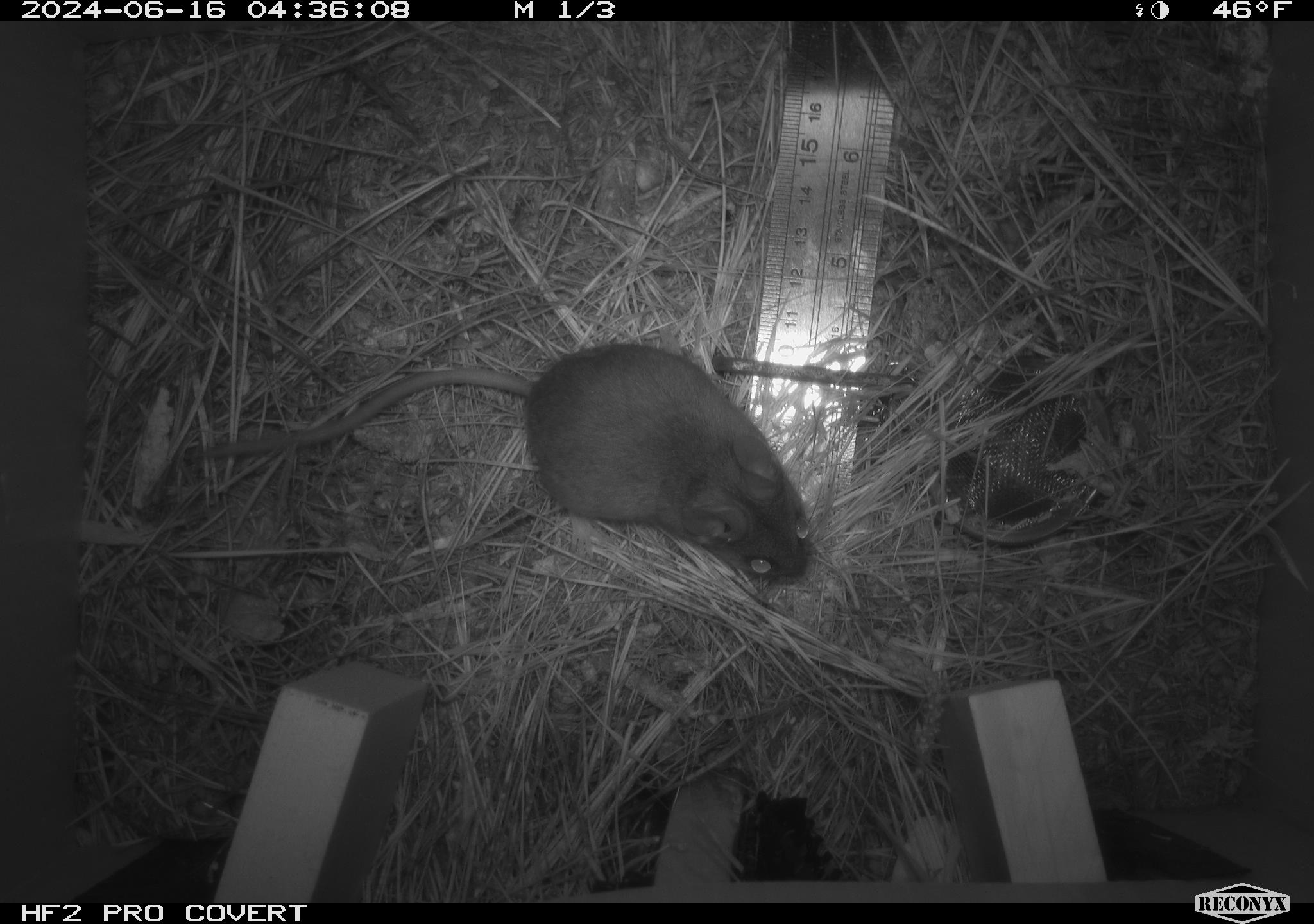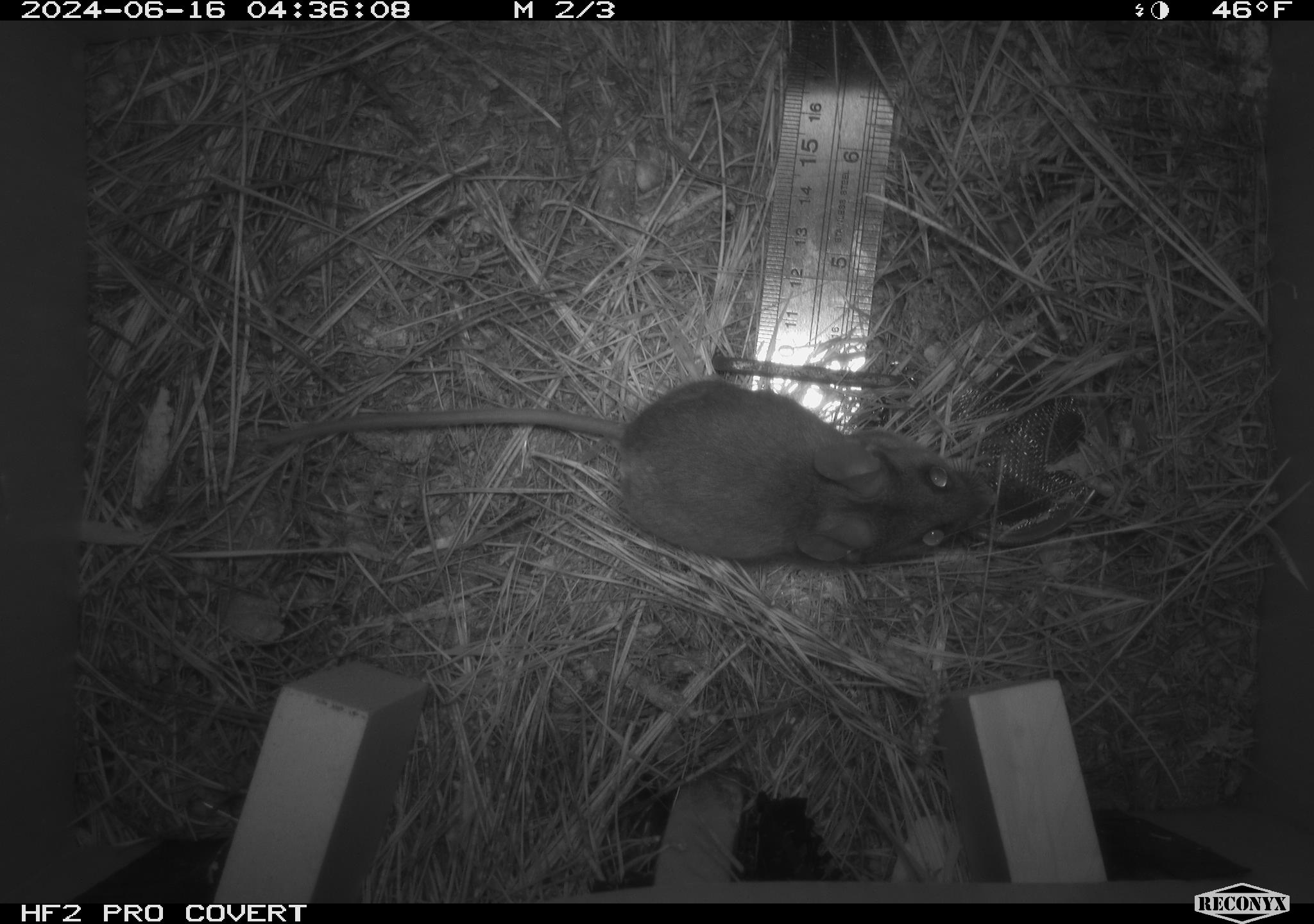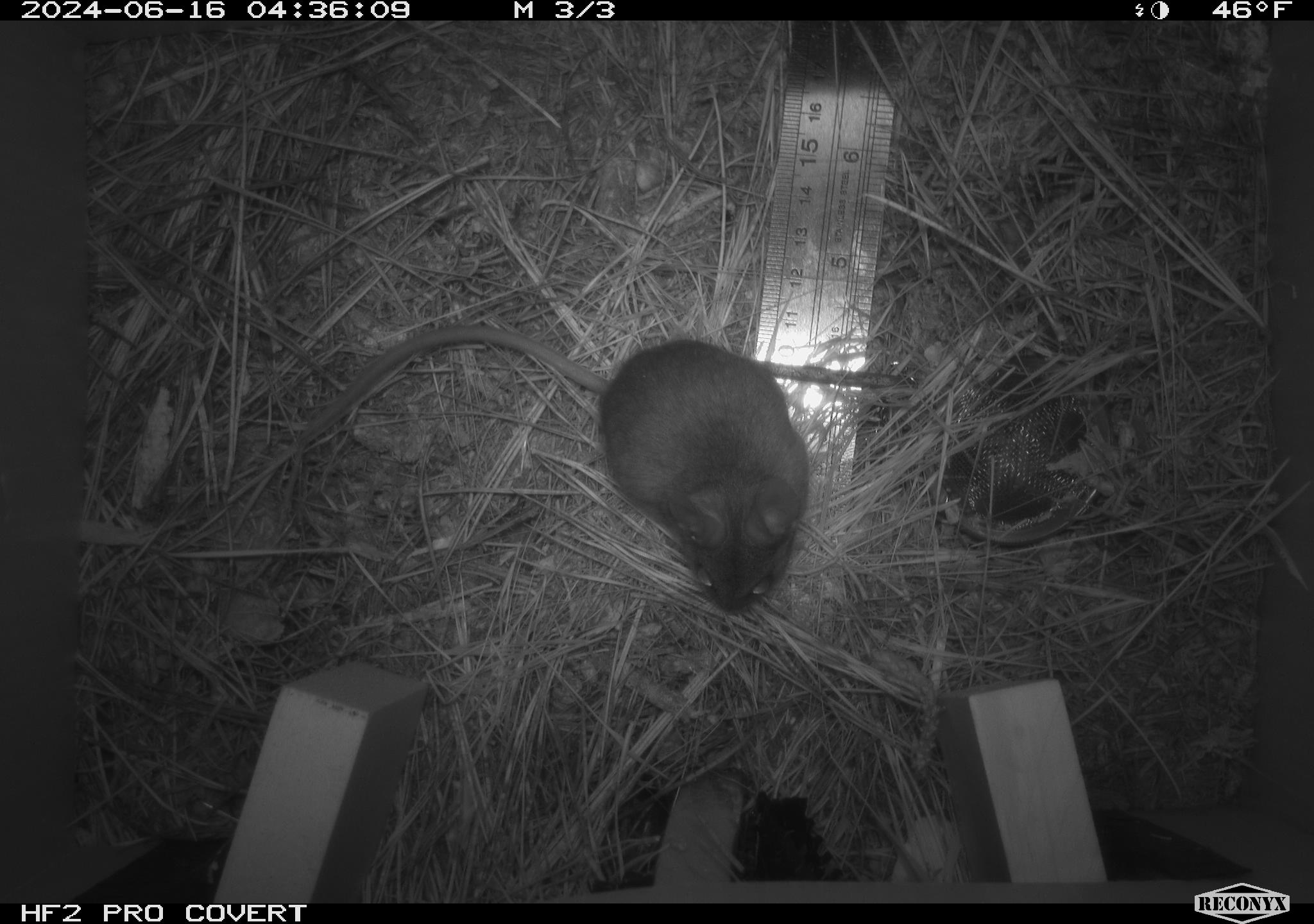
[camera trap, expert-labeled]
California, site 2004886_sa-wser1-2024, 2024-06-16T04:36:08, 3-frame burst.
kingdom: Animalia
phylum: Chordata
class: Mammalia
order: Rodentia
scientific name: Rodentia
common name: mouse species